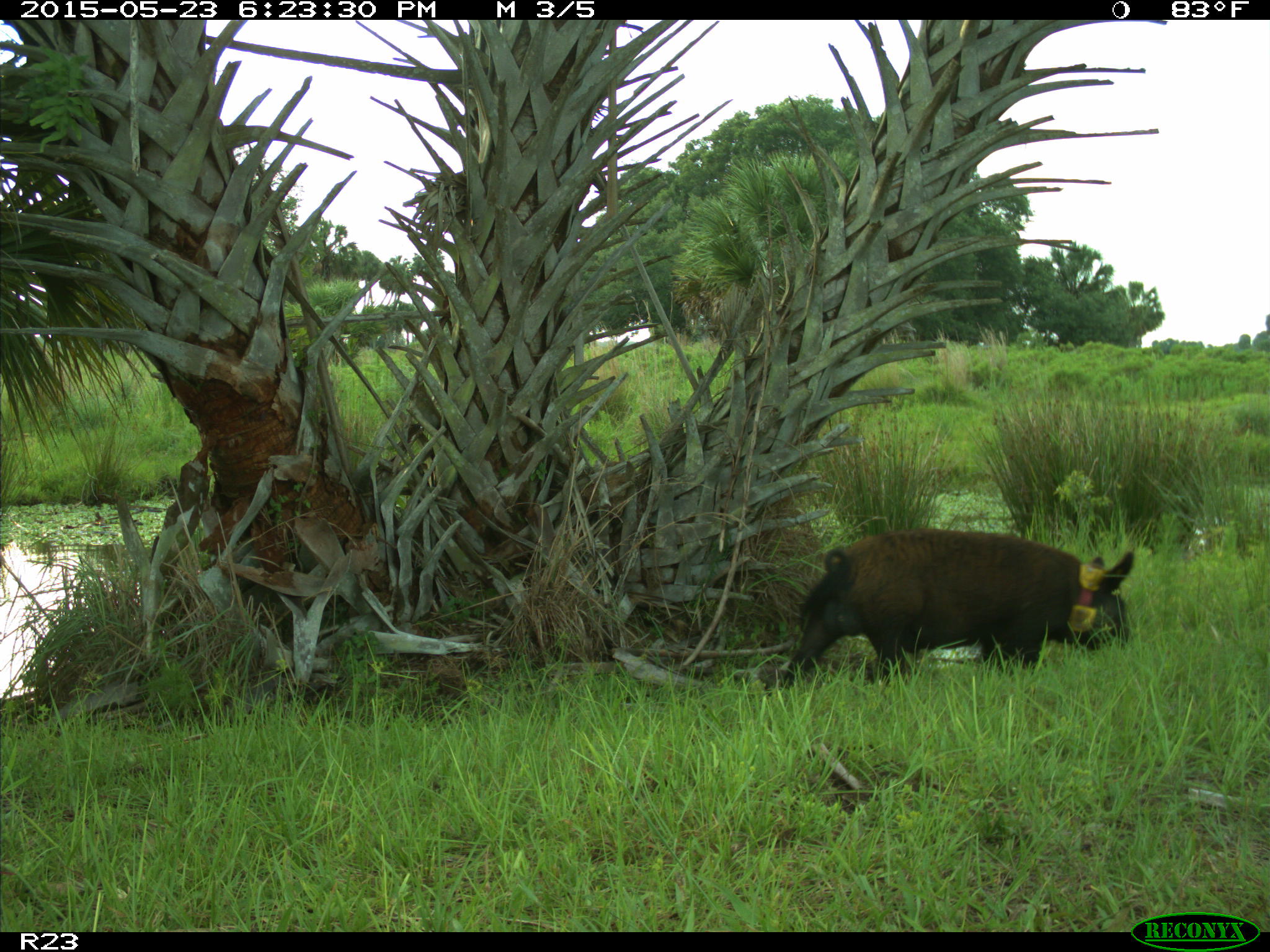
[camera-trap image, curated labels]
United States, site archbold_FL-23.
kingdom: Animalia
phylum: Chordata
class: Mammalia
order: Artiodactyla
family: Bovidae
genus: Bos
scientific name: Bos taurus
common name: domestic cow